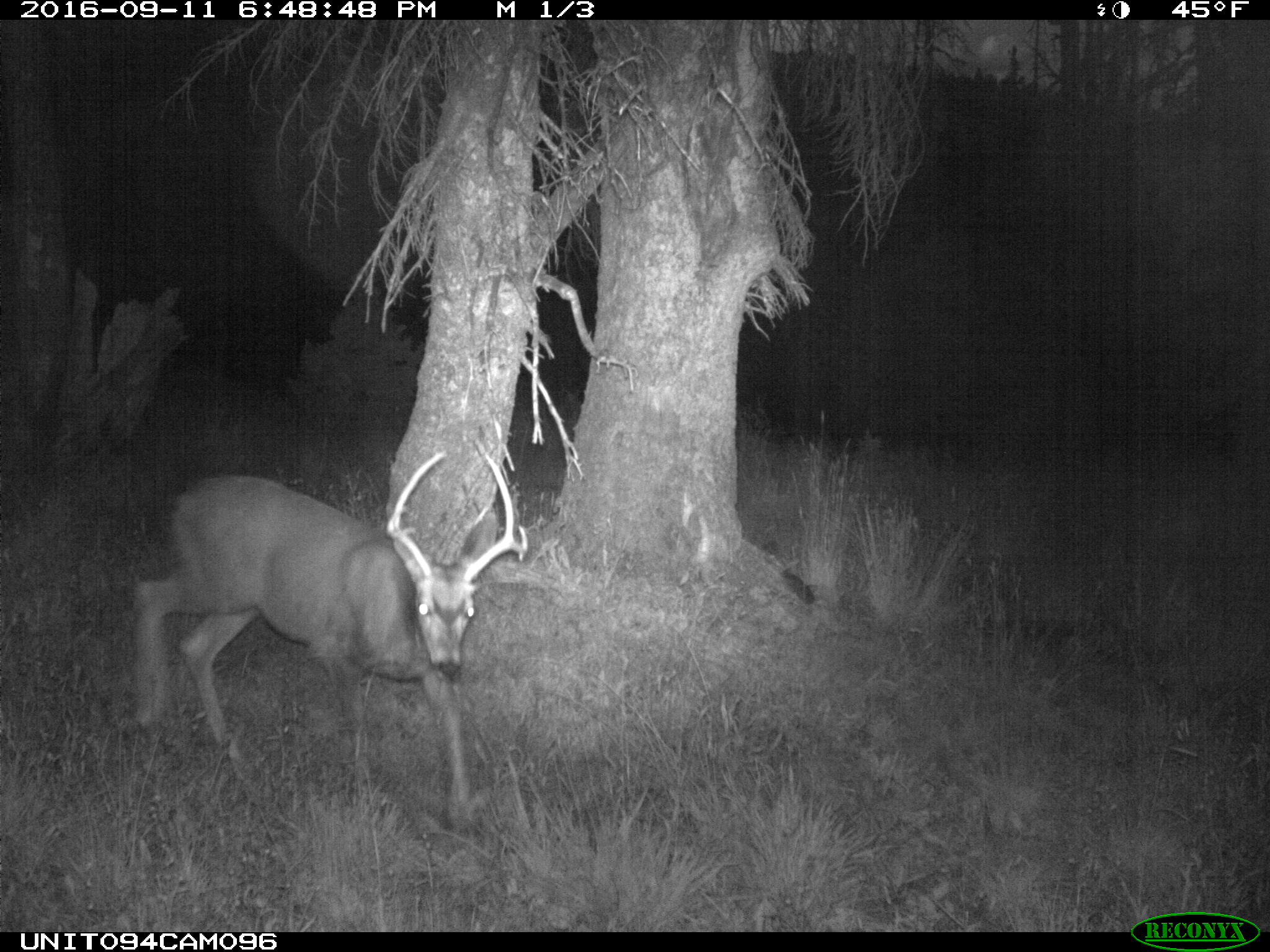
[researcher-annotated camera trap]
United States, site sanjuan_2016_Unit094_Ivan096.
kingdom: Animalia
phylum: Chordata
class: Mammalia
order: Artiodactyla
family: Cervidae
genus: Odocoileus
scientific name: Odocoileus hemionus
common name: mule deer